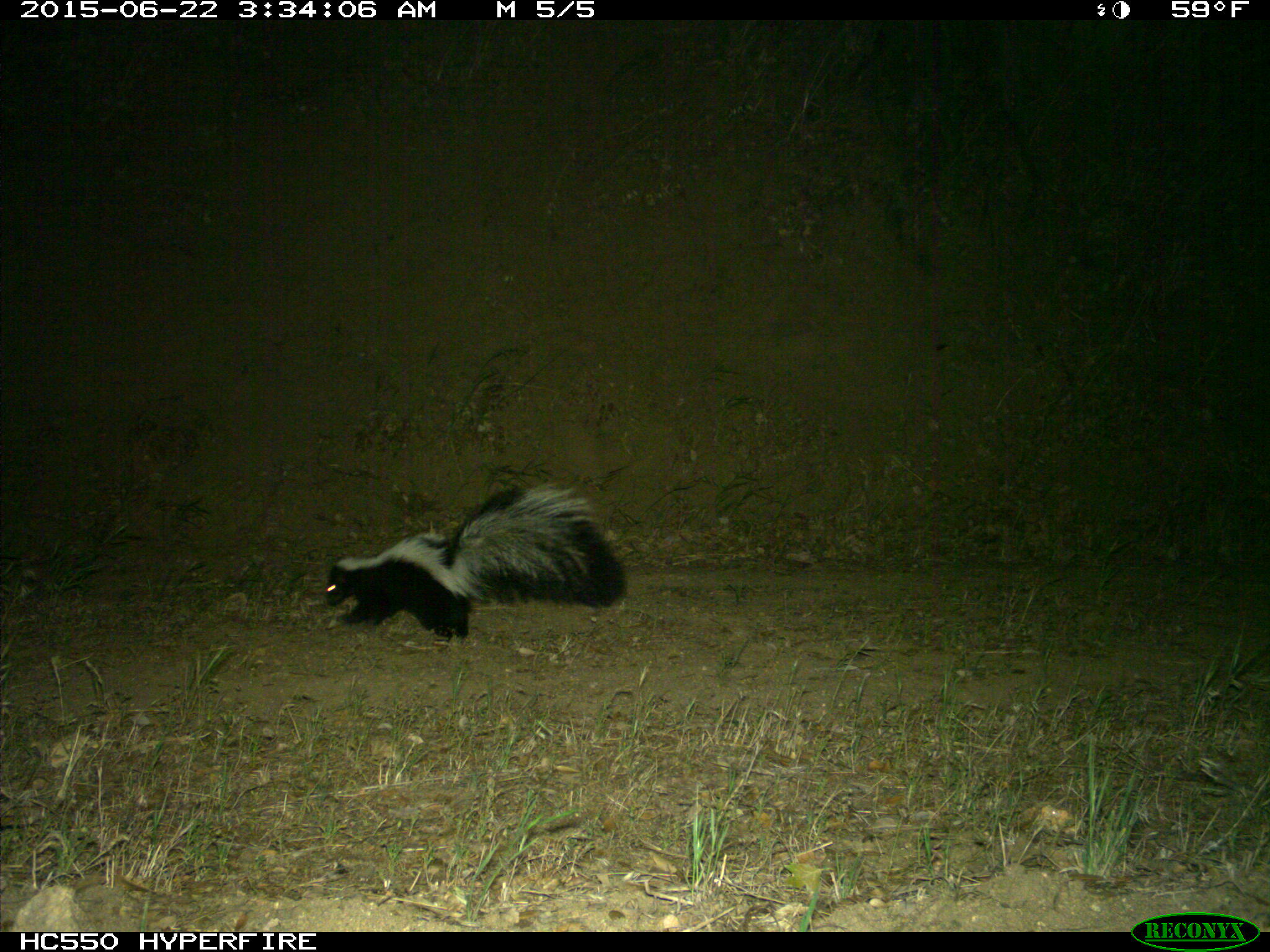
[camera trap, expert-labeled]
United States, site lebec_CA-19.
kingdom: Animalia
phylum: Chordata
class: Mammalia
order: Carnivora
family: Mephitidae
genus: Mephitis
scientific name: Mephitis mephitis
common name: striped skunk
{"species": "Mephitis mephitis (striped skunk)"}